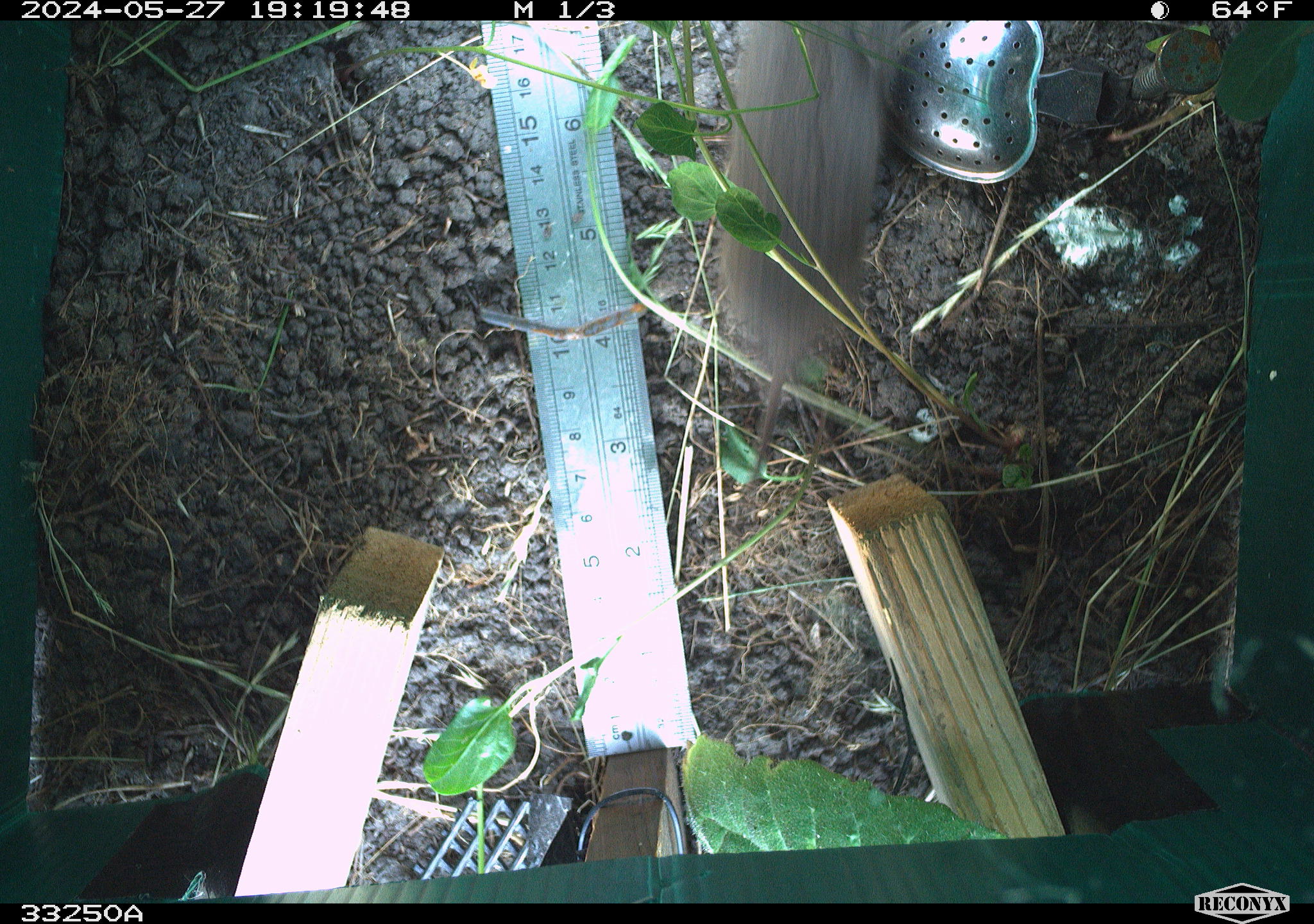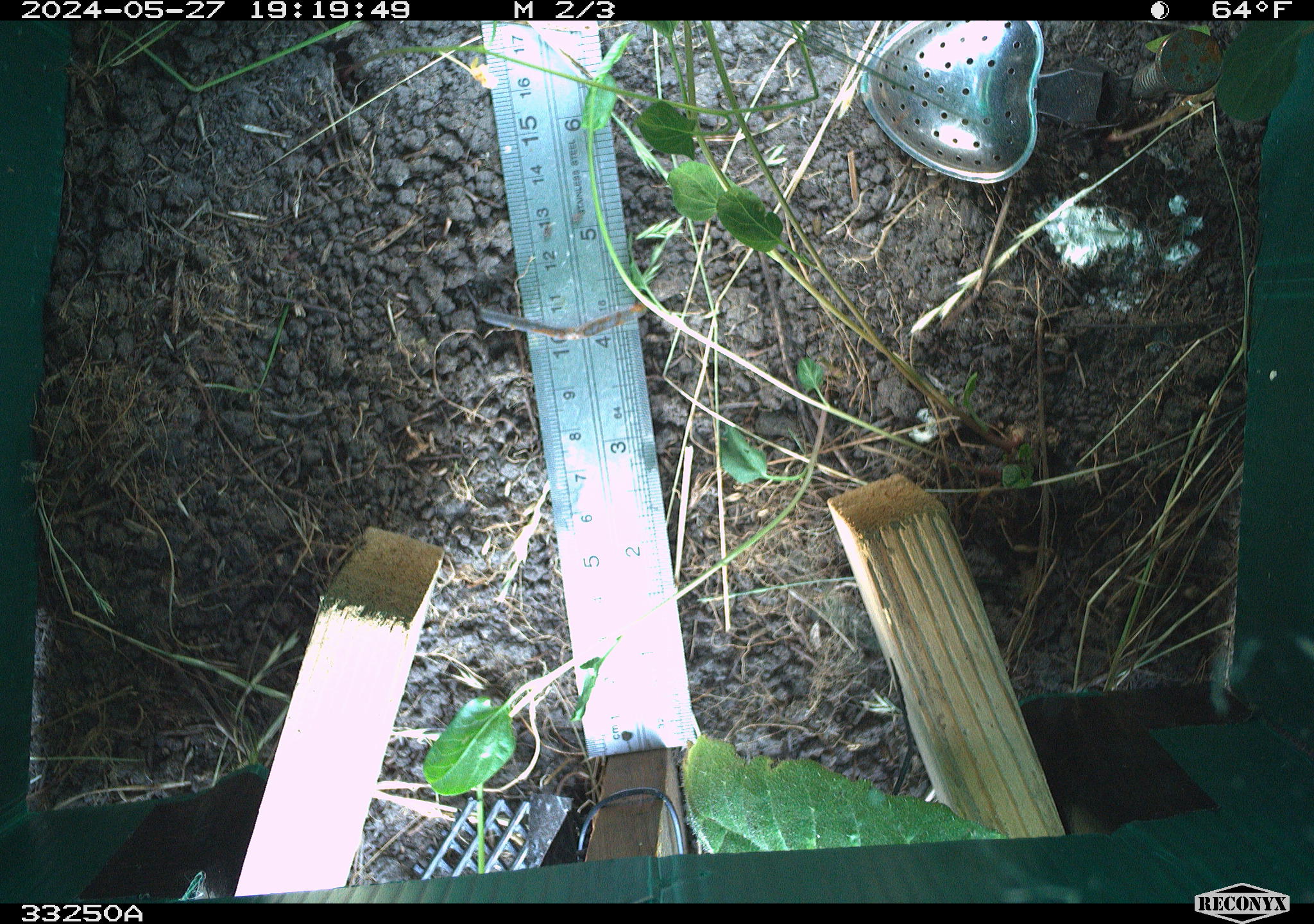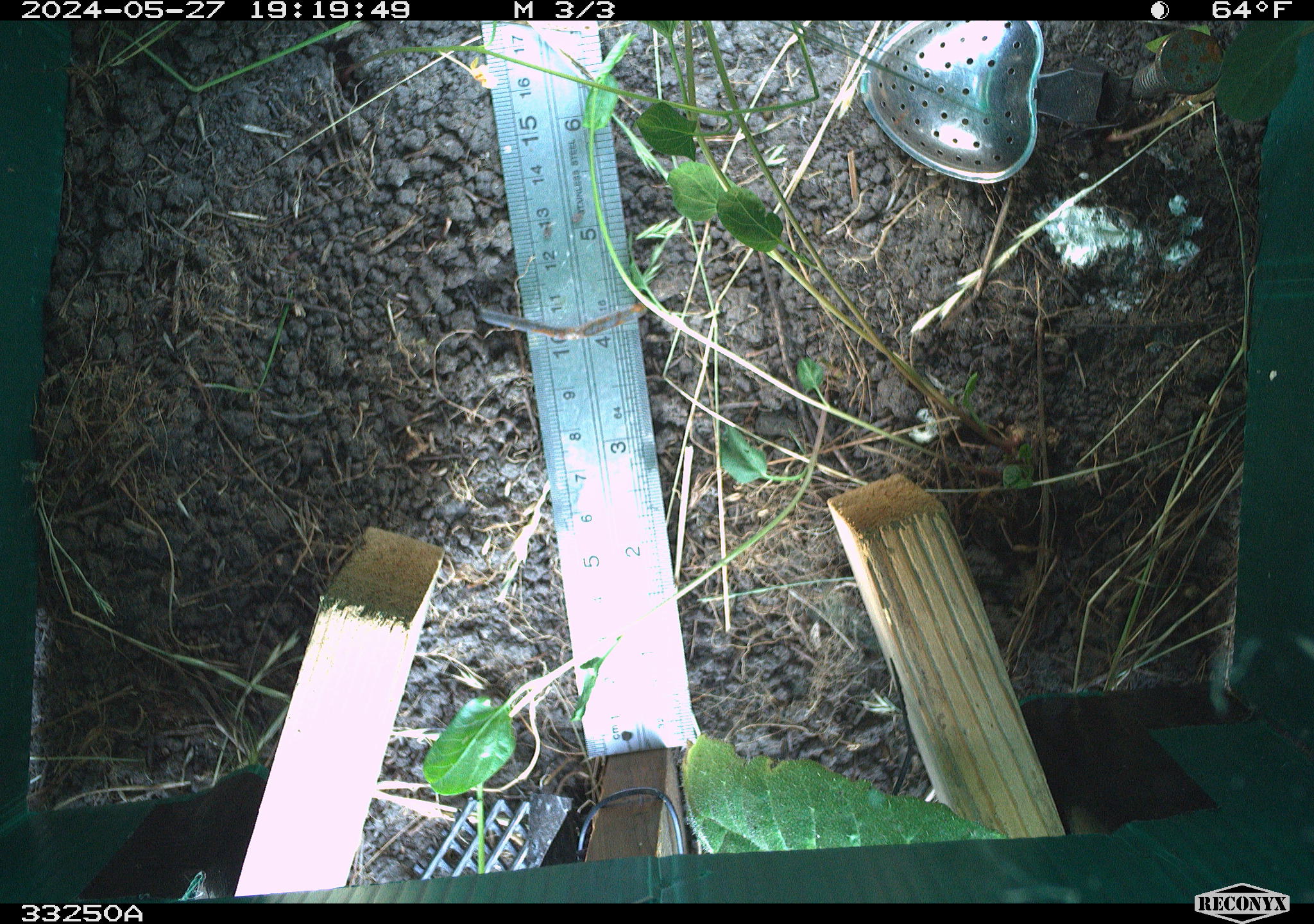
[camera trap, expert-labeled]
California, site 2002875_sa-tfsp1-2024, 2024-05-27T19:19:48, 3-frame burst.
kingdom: Animalia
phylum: Chordata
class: Mammalia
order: Rodentia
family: Cricetidae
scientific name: Arvicolinae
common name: voles, lemmings, and muskrats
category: arvicolinae subfamily